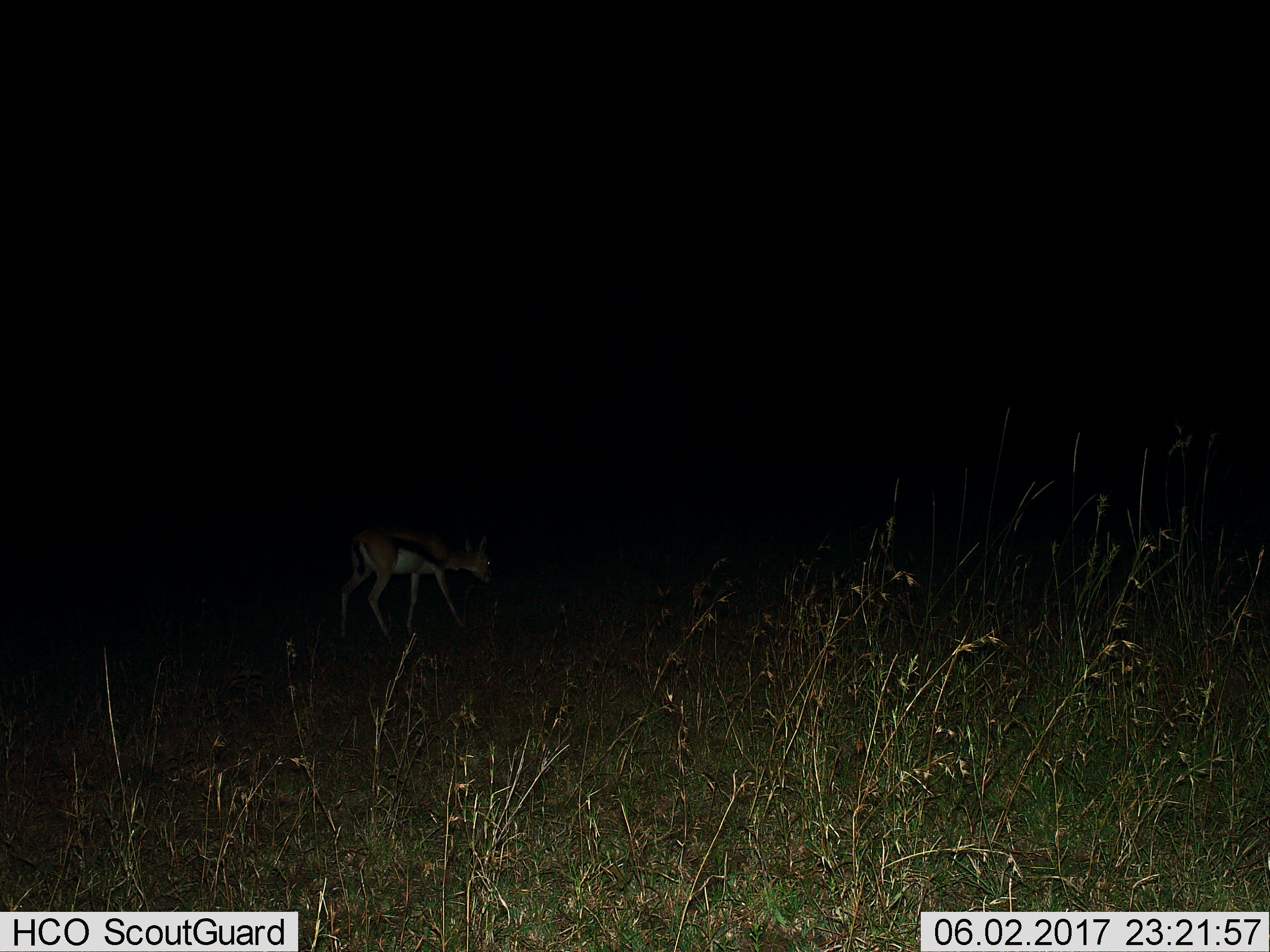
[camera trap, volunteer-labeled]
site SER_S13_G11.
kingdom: Animalia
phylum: Chordata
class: Mammalia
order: Artiodactyla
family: Bovidae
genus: Eudorcas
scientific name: Eudorcas thomsonii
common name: thomson's gazelle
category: gazellethomsons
Gazellethomsons (thomson's gazelle) (Eudorcas thomsonii), count 1. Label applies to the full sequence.